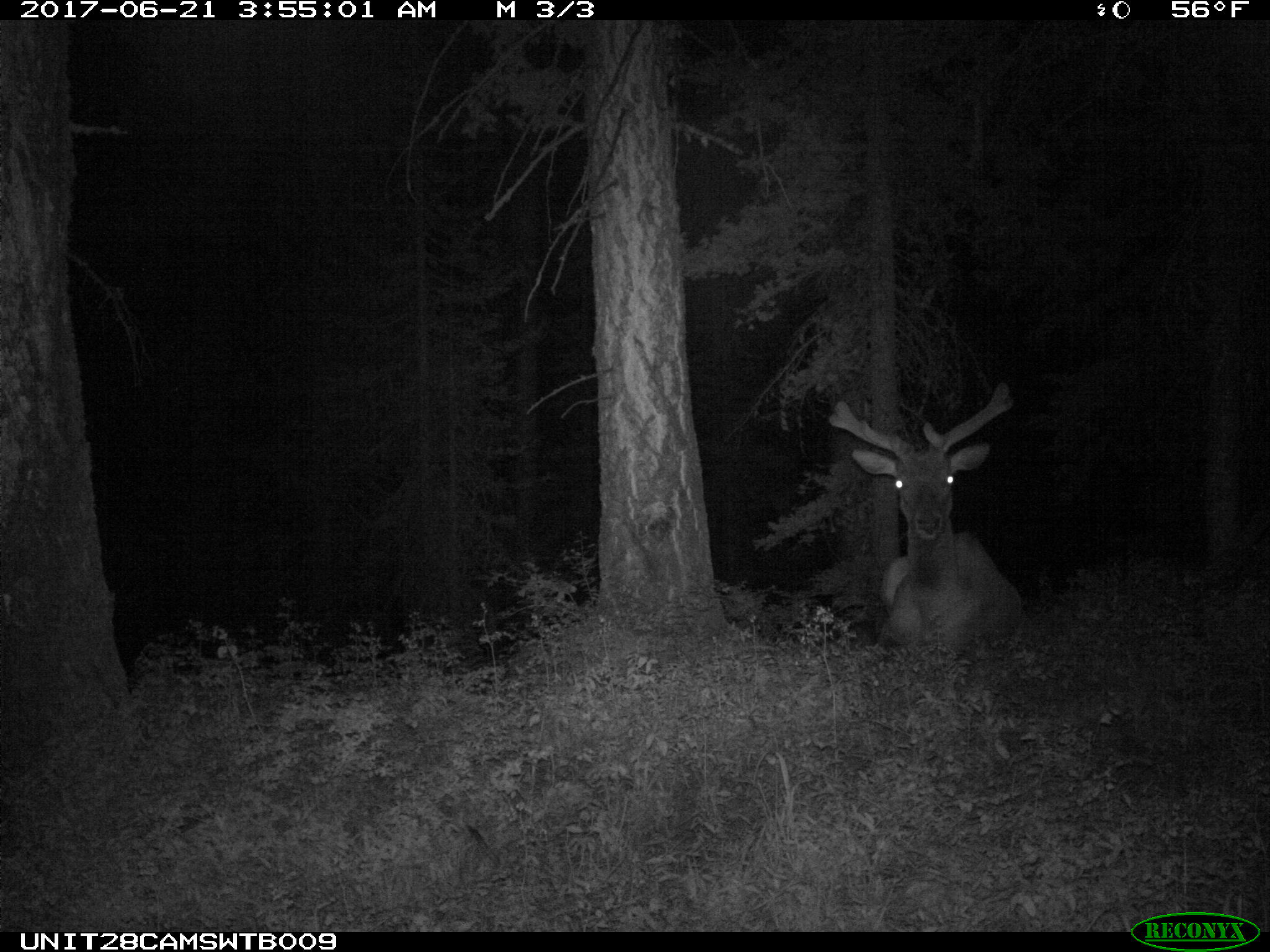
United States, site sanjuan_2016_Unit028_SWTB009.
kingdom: Animalia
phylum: Chordata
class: Mammalia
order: Artiodactyla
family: Cervidae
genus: Cervus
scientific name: Cervus elaphus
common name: red deer